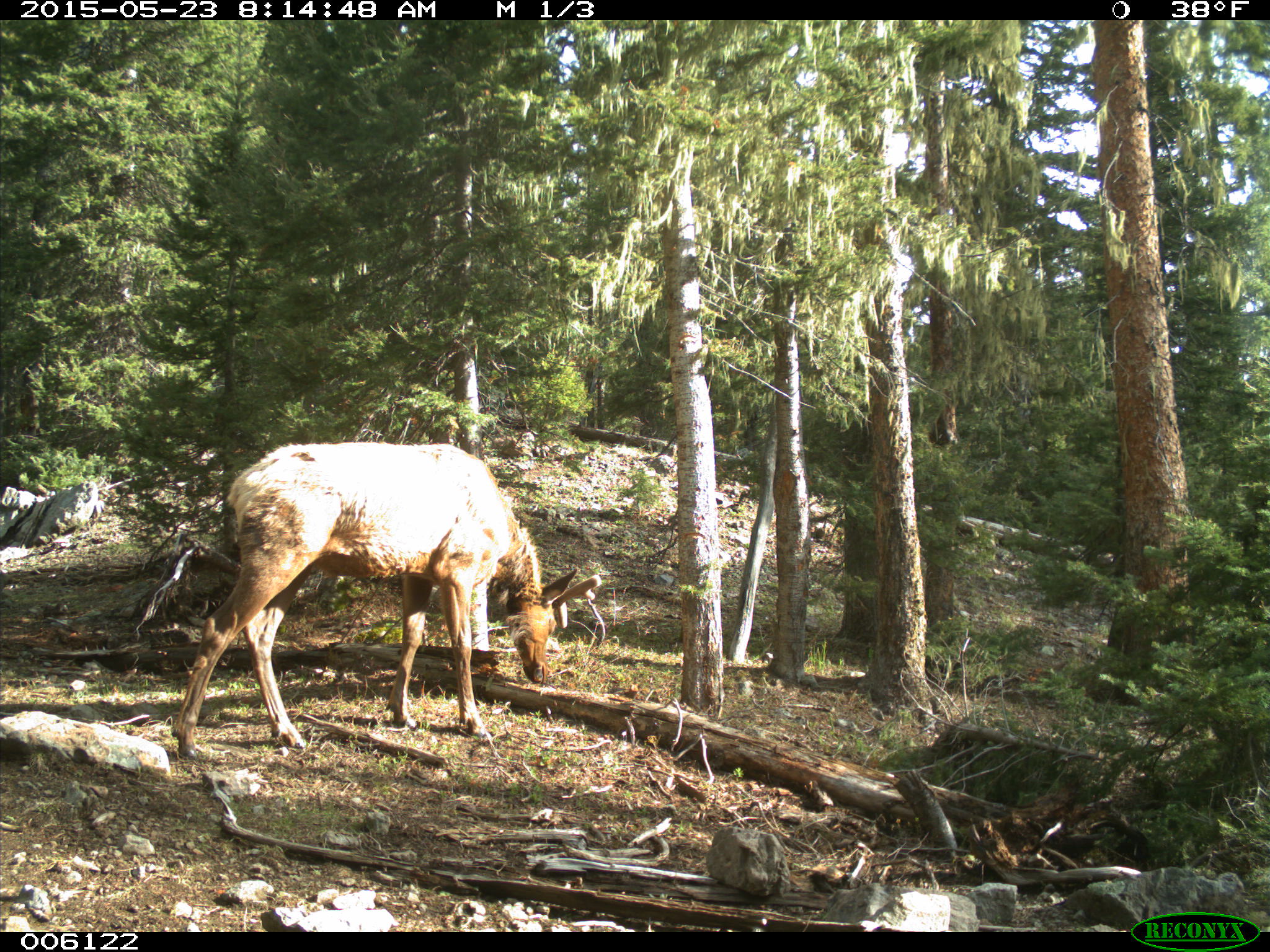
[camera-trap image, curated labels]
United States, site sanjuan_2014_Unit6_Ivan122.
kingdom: Animalia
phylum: Chordata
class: Mammalia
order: Artiodactyla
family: Cervidae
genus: Cervus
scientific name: Cervus elaphus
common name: red deer